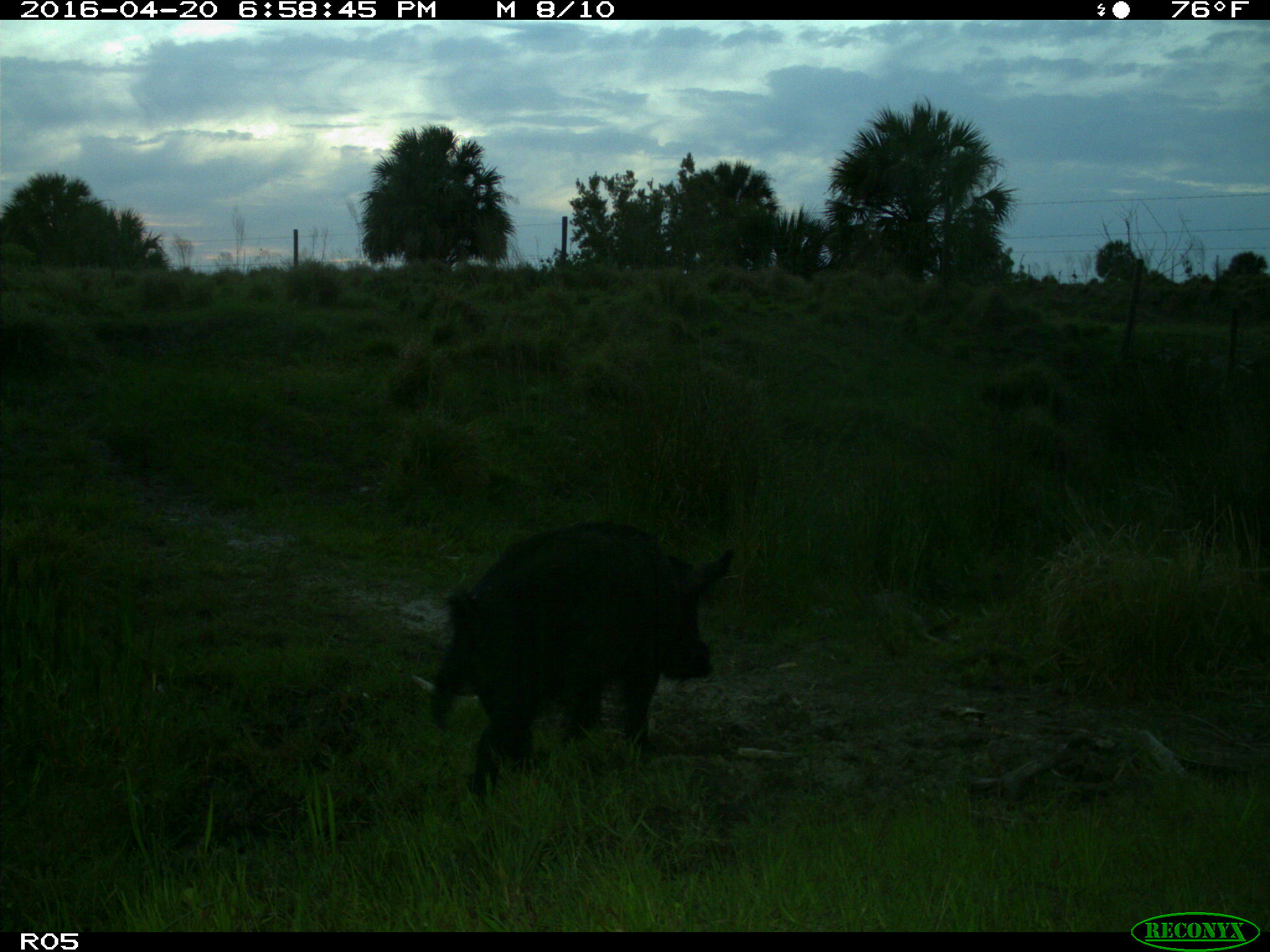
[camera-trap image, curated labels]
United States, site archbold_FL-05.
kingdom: Animalia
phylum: Chordata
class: Mammalia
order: Artiodactyla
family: Suidae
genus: Sus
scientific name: Sus scrofa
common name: wild boar